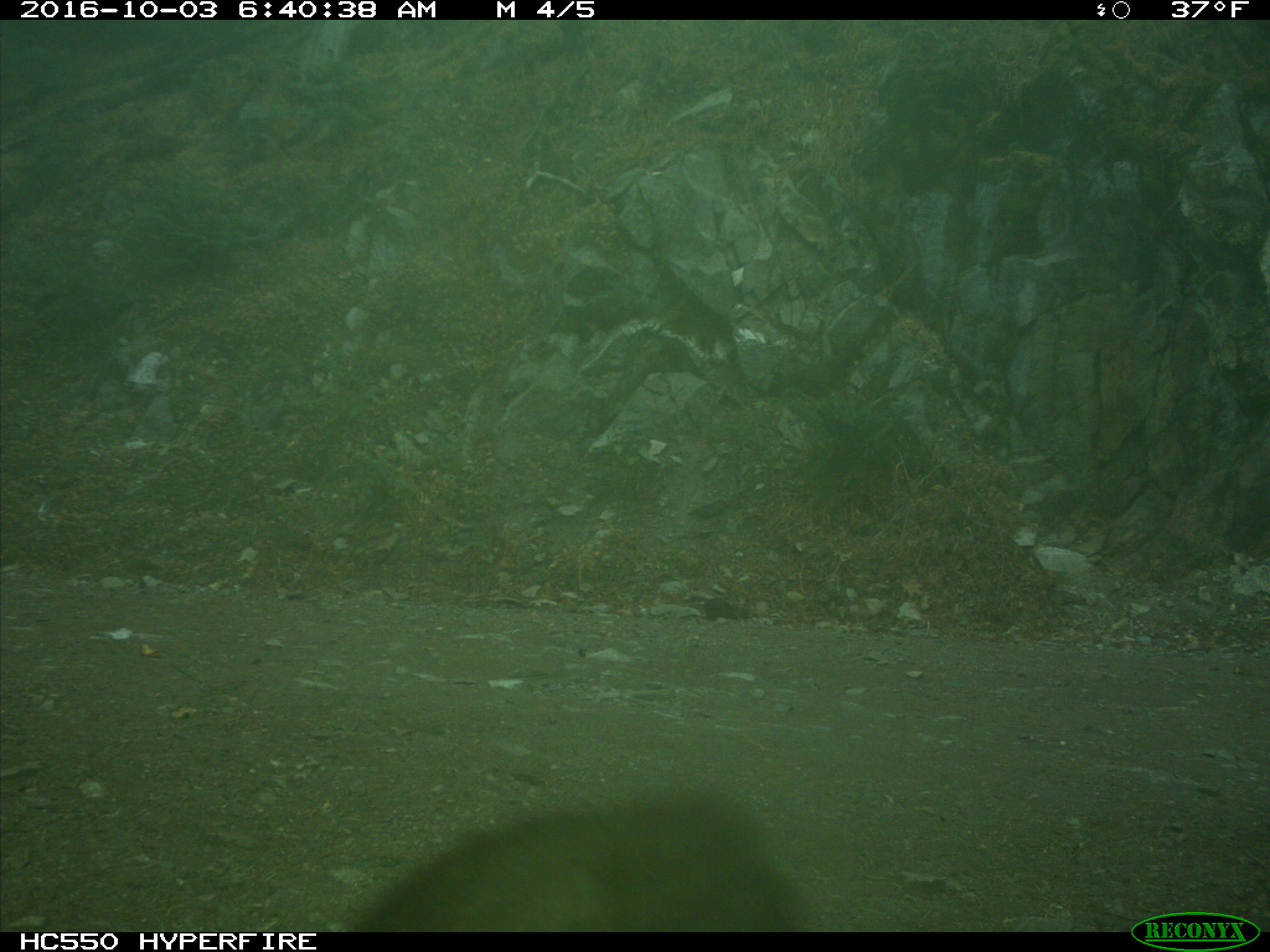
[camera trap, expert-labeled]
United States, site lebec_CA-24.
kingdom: Animalia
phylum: Chordata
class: Mammalia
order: Carnivora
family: Ursidae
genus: Ursus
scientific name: Ursus americanus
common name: american black bear